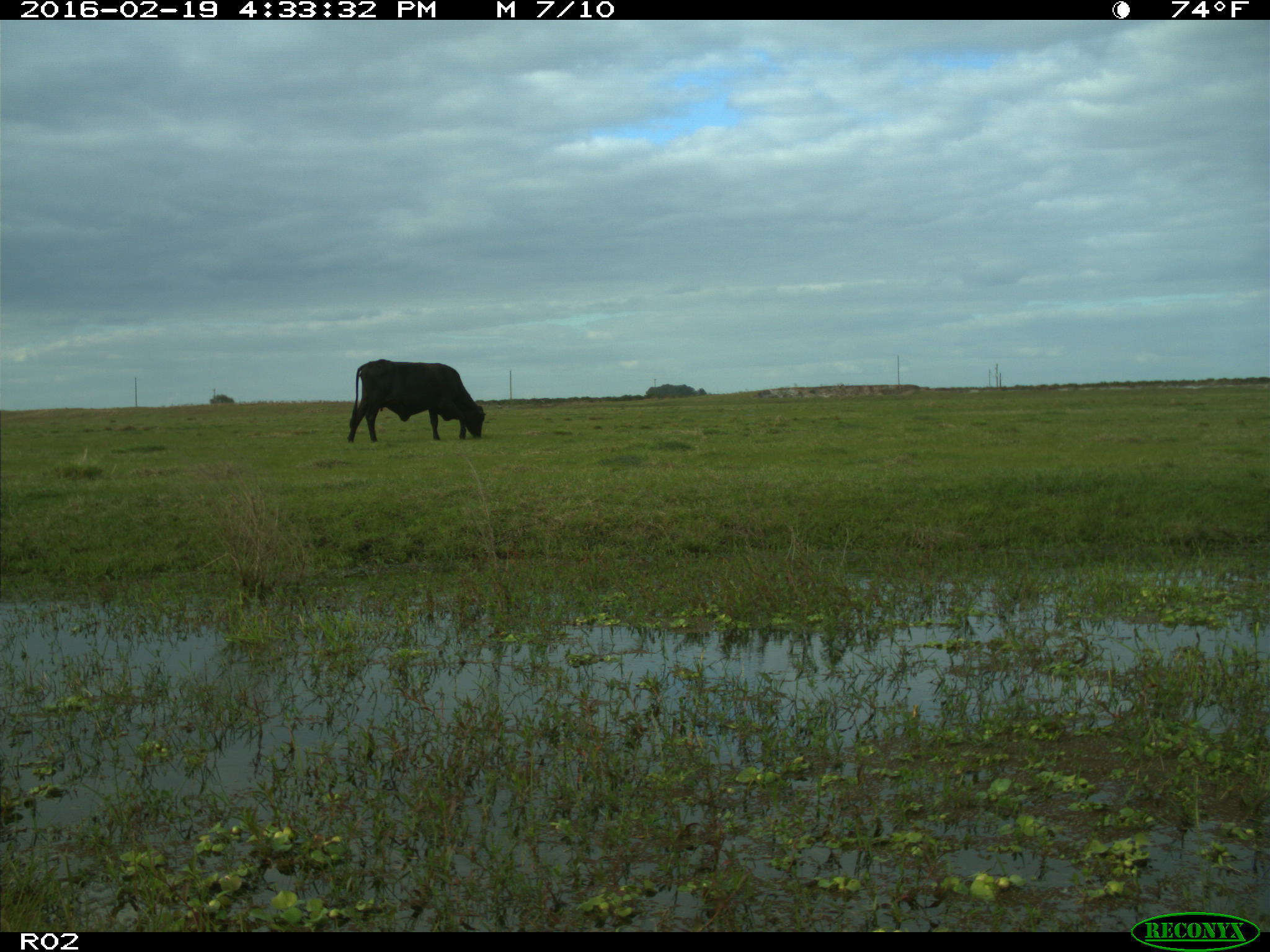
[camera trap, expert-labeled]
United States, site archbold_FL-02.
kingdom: Animalia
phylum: Chordata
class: Mammalia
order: Artiodactyla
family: Bovidae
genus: Bos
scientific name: Bos taurus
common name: domestic cow